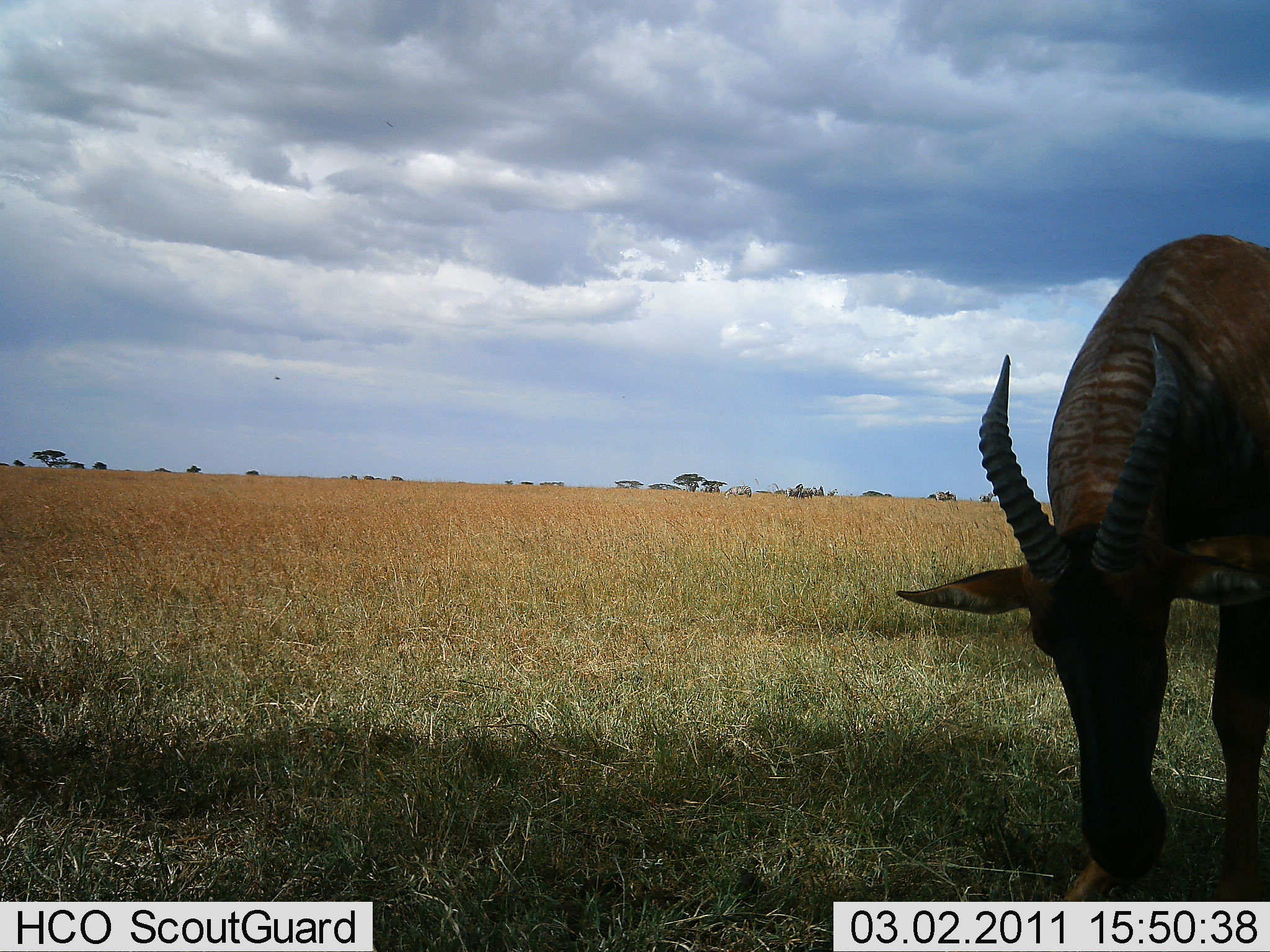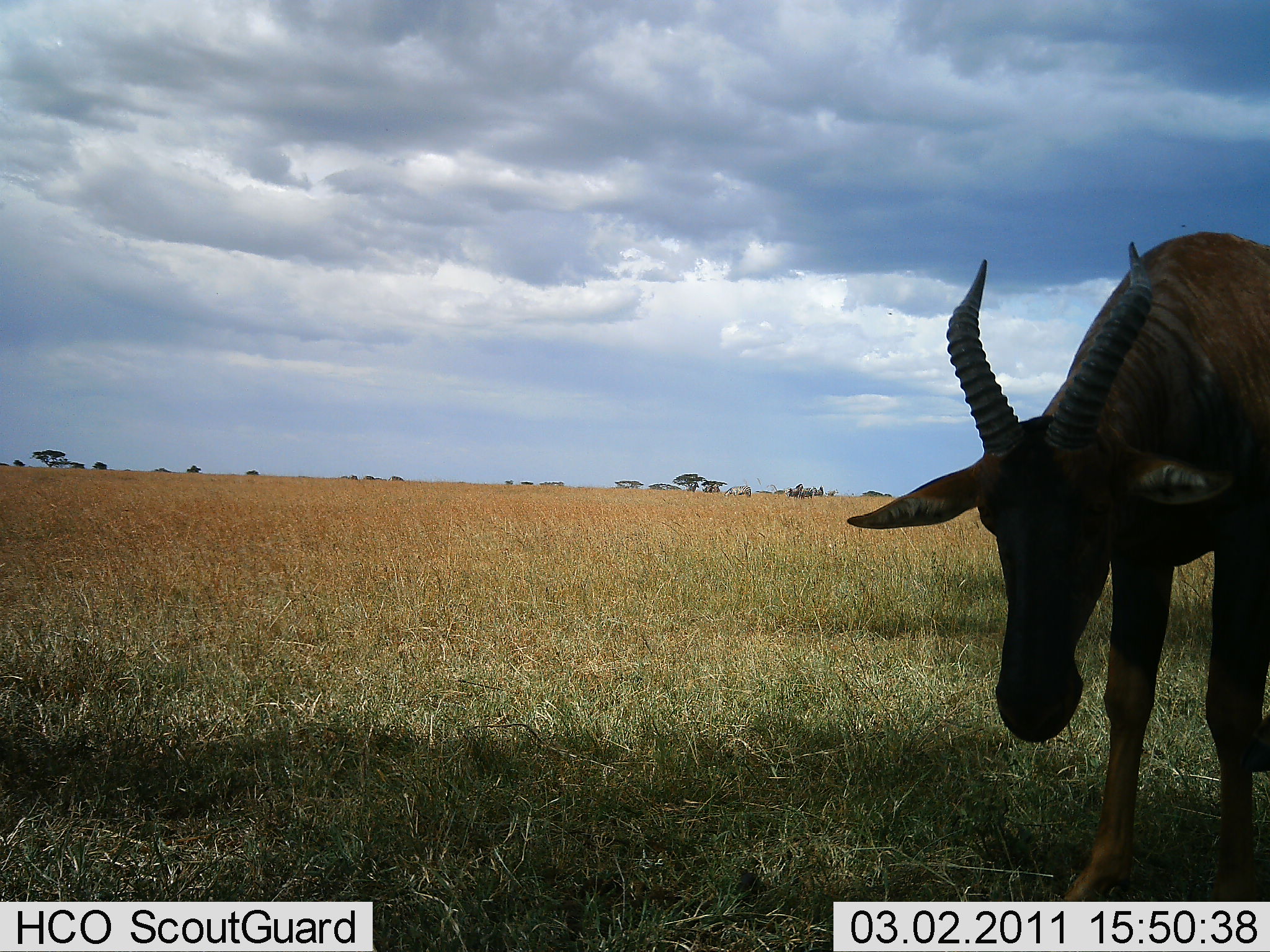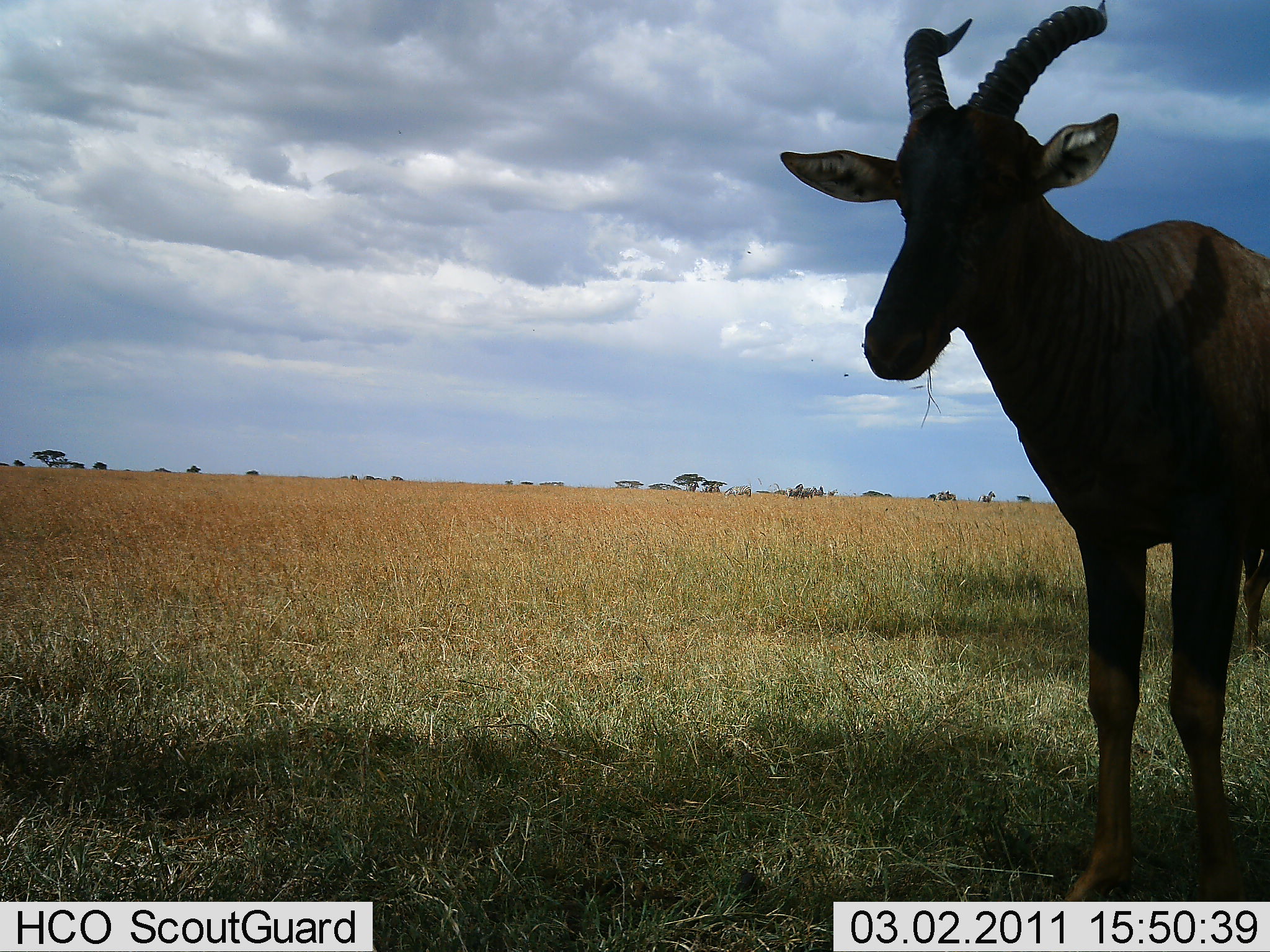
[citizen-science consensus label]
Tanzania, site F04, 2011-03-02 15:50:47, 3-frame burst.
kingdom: Animalia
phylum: Chordata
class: Mammalia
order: Artiodactyla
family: Bovidae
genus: Alcelaphus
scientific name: Alcelaphus buselaphus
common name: hartebeest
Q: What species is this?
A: Hartebeest (Alcelaphus buselaphus).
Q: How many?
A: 1.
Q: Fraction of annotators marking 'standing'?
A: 55%.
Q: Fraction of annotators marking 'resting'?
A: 0%.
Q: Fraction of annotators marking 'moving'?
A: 9%.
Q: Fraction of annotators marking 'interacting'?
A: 0%.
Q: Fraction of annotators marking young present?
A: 0%.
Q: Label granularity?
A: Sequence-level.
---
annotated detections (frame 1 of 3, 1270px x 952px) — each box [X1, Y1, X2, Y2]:
animal: [895, 231, 1270, 951]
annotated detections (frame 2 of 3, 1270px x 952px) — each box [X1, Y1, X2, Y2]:
animal: [847, 228, 1270, 951]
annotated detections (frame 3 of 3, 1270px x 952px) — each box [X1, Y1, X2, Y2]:
animal: [777, 0, 1270, 952]